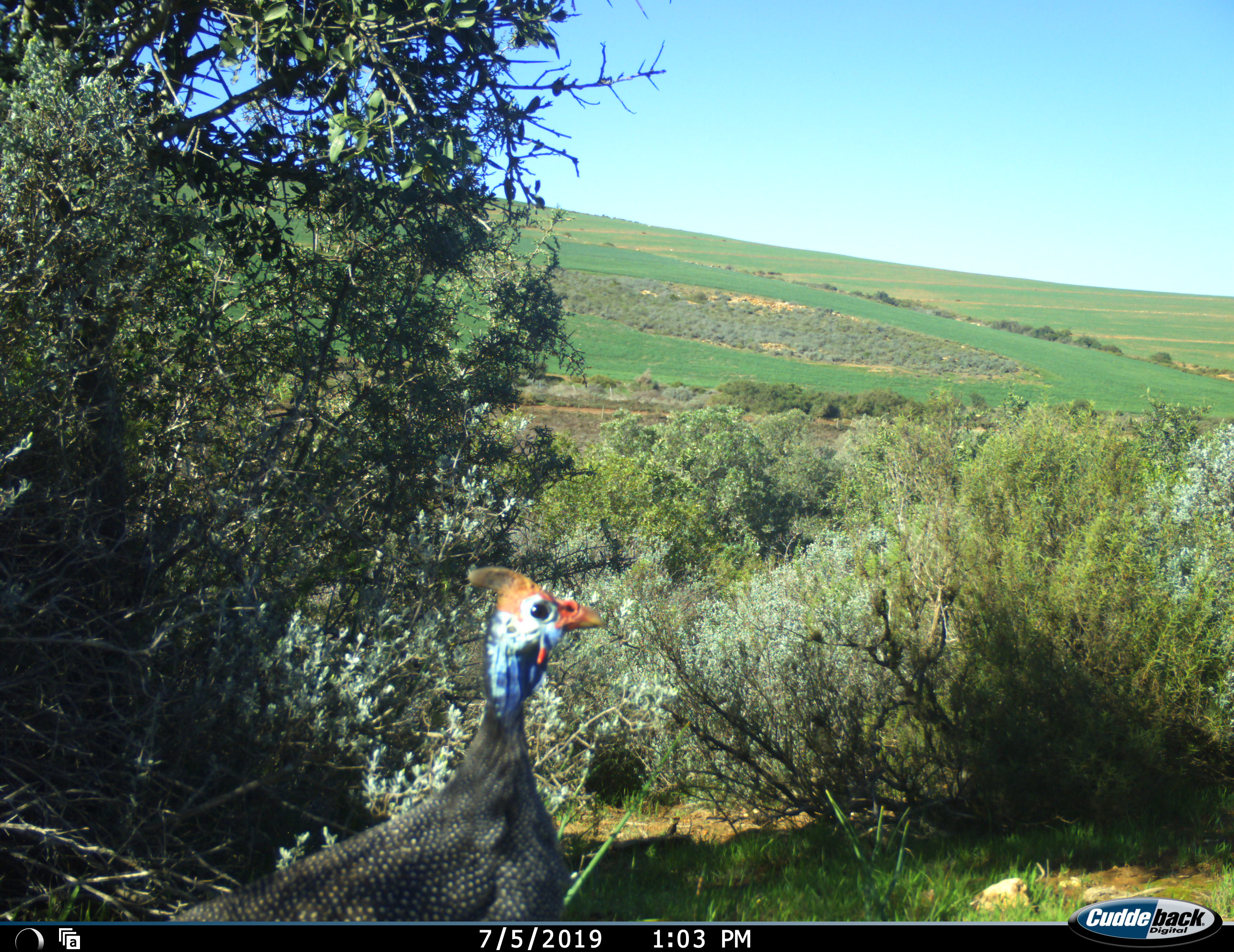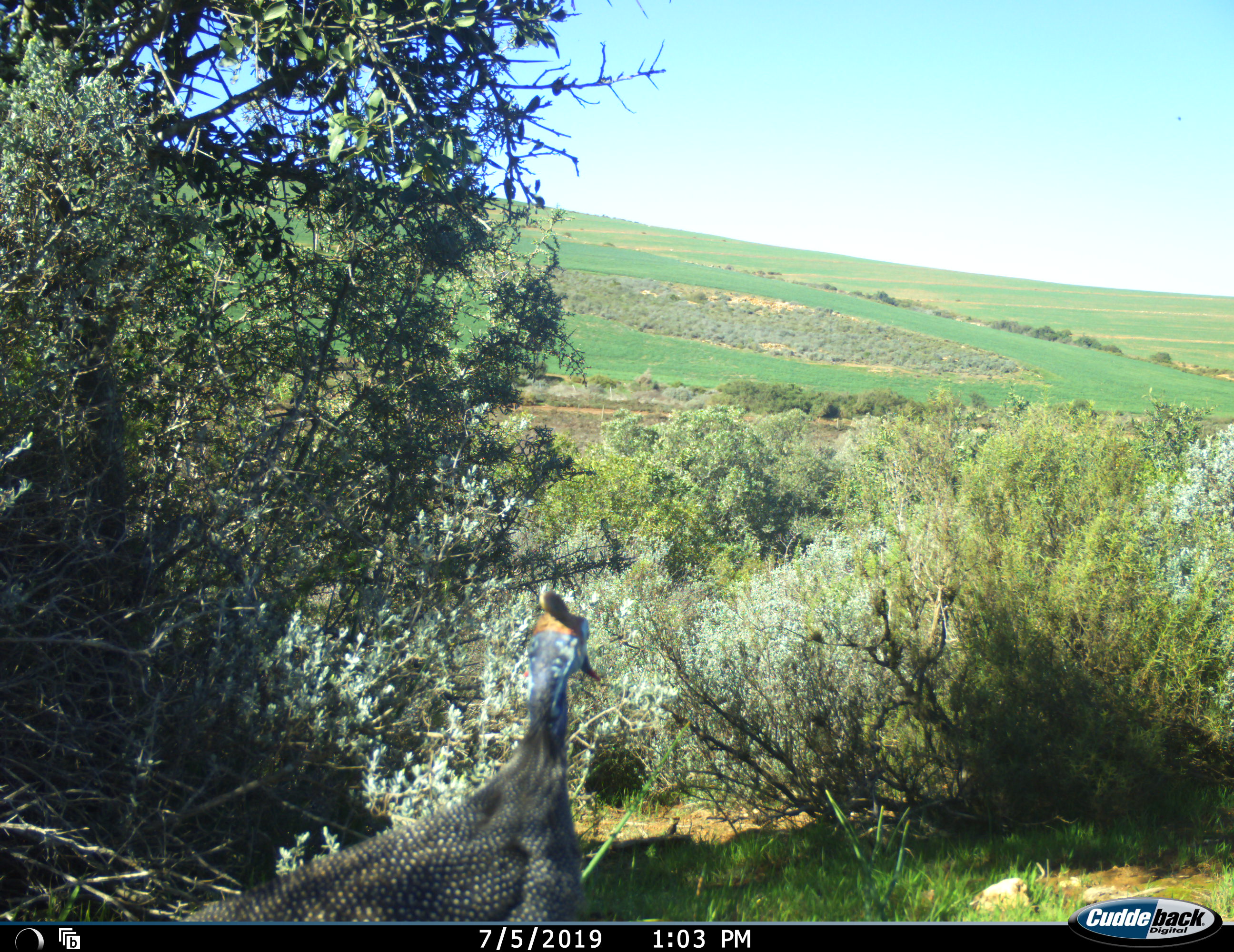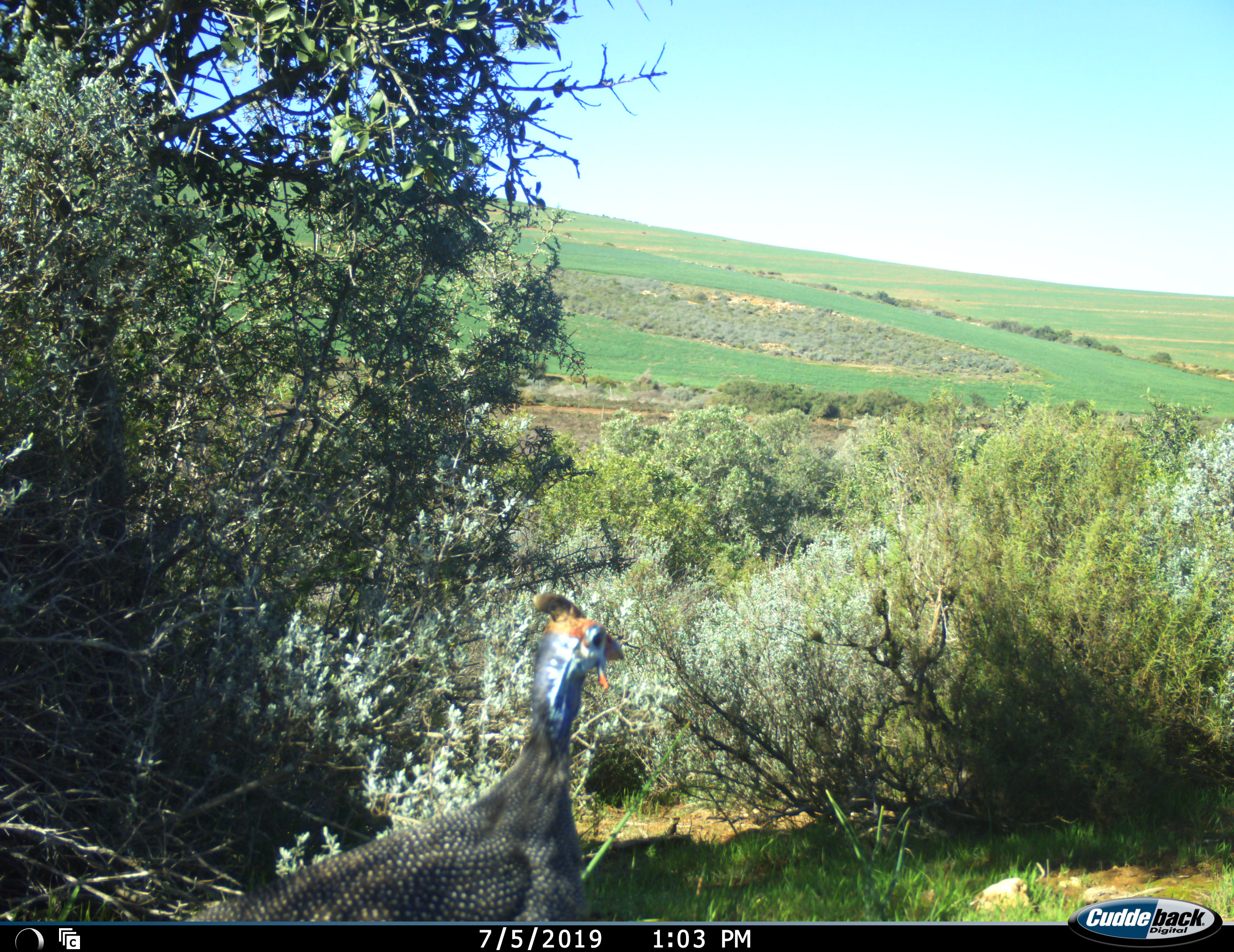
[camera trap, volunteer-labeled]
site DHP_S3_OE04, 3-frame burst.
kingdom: Animalia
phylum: Chordata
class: Aves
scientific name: Aves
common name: bird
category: birdother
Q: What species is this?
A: Birdother (bird) (Aves).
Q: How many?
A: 1.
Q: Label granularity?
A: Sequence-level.